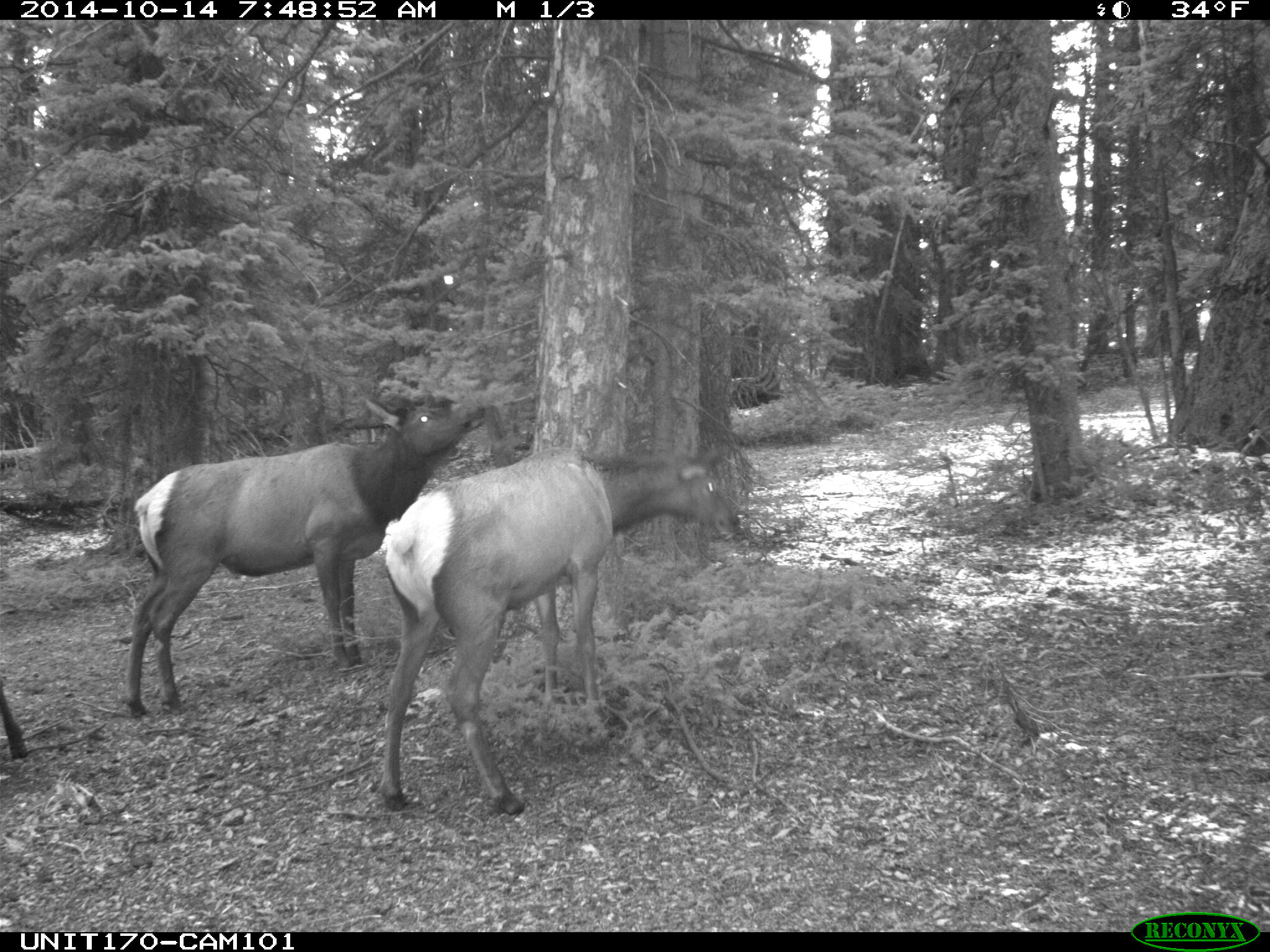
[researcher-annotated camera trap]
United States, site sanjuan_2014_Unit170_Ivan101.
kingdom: Animalia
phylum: Chordata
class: Mammalia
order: Artiodactyla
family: Cervidae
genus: Cervus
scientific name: Cervus elaphus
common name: red deer